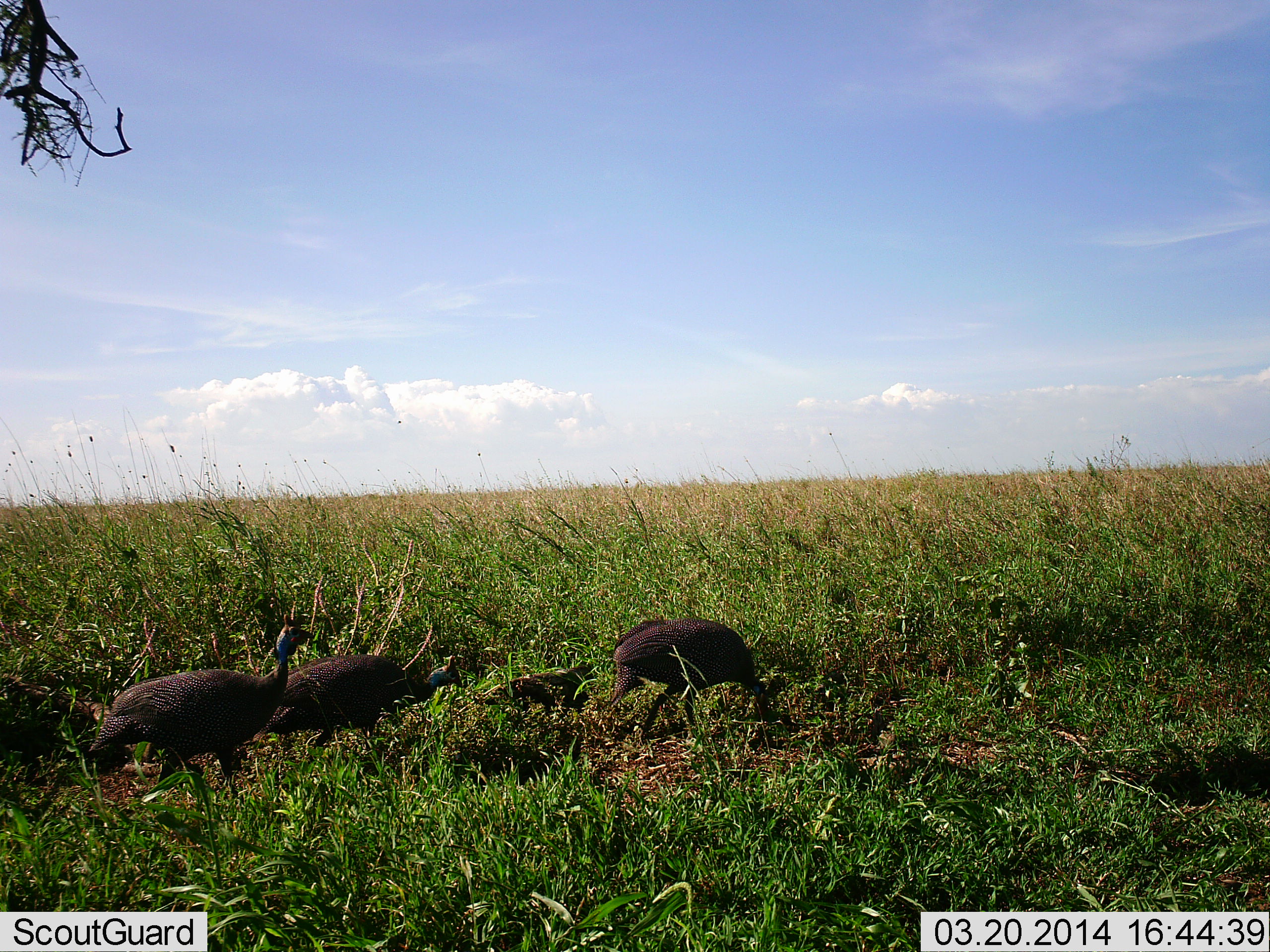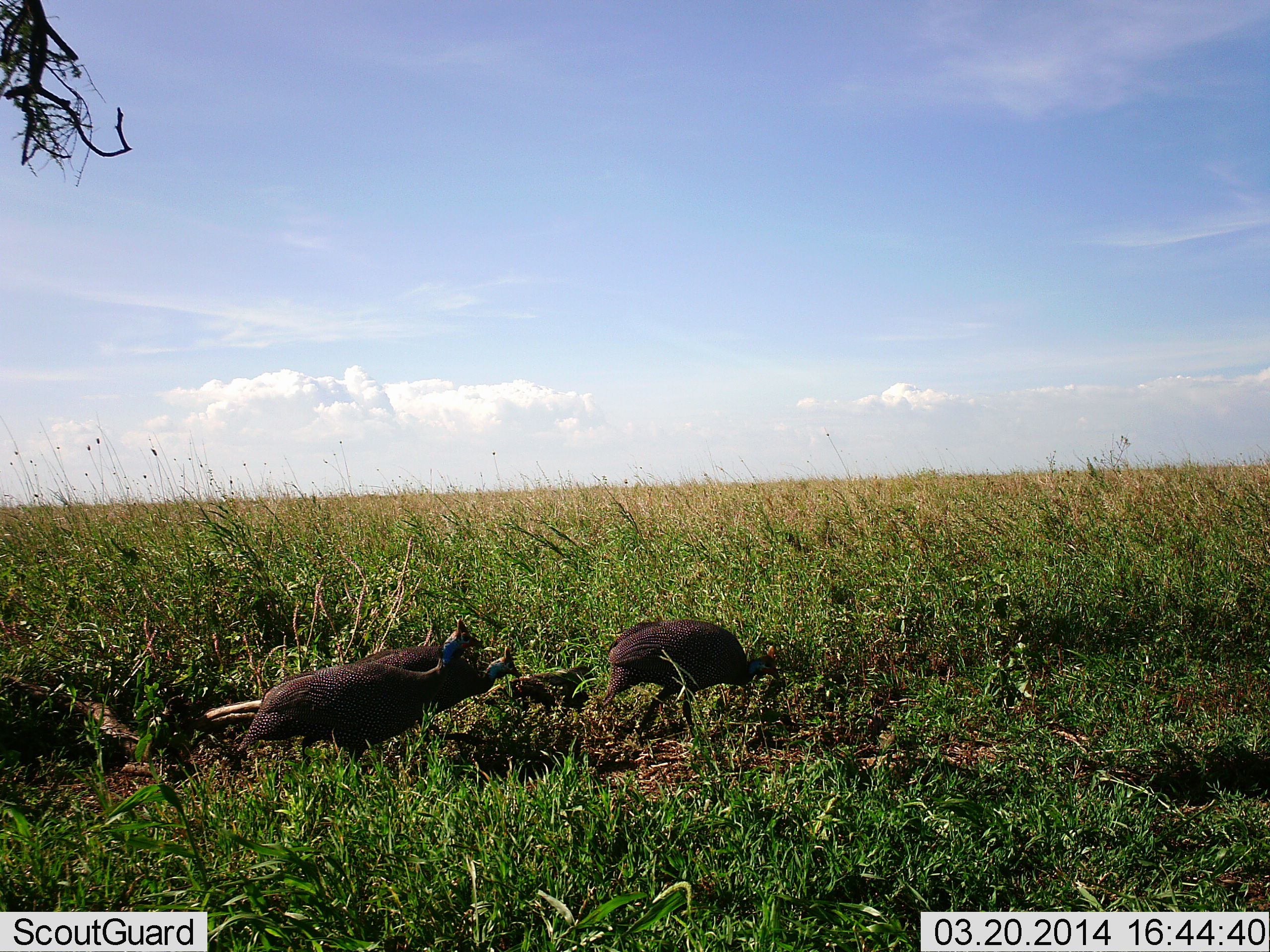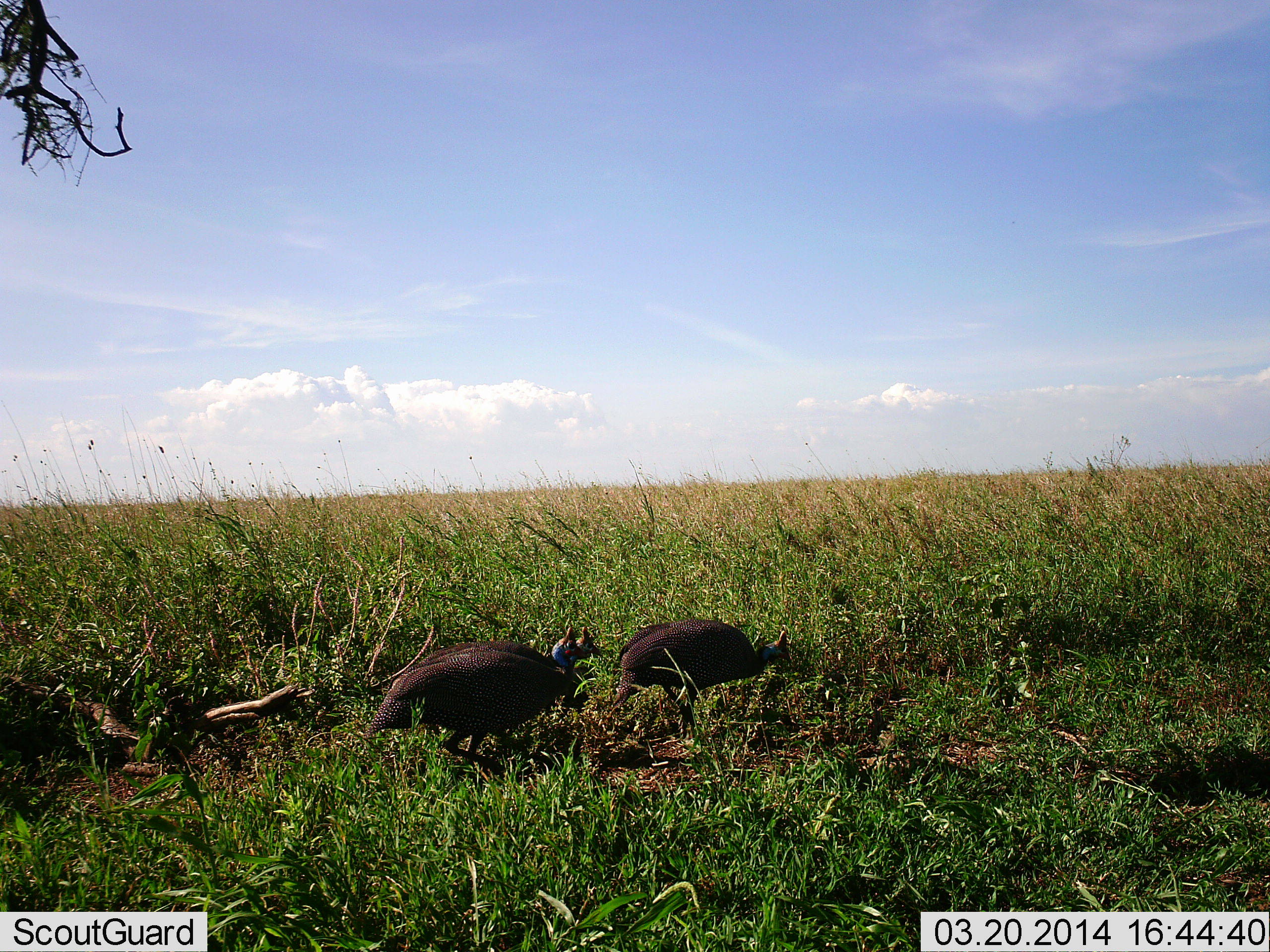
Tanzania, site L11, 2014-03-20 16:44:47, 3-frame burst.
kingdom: Animalia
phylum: Chordata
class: Aves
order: Galliformes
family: Numididae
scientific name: Numididae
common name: guinea fowl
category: guineafowl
Guineafowl (guinea fowl) (Numididae), count 3. Behavior (volunteer vote fractions): standing 0%, resting 0%, moving 100%, interacting 0%. Young present (vote fraction): 0%. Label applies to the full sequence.